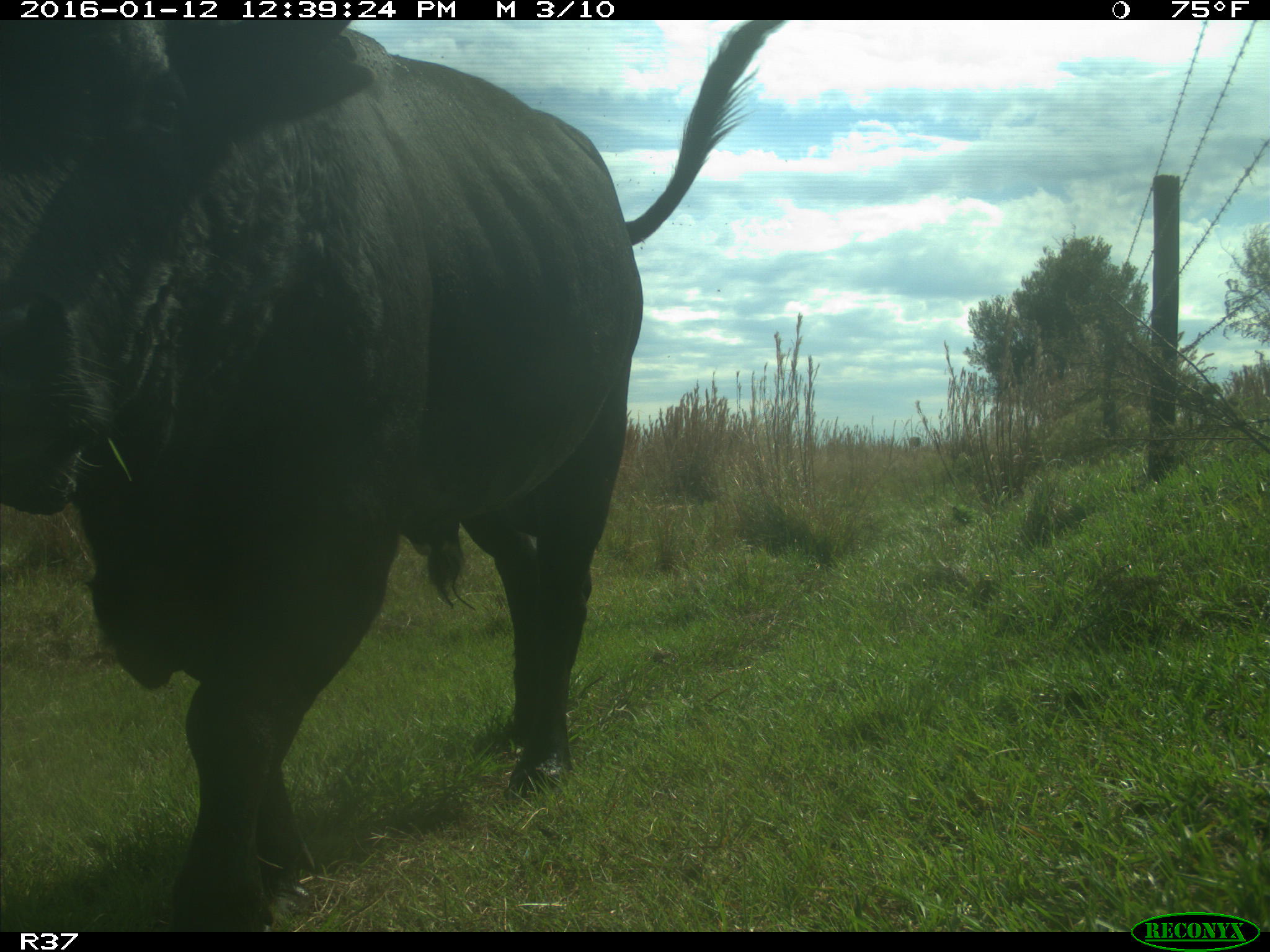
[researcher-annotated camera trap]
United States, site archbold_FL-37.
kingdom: Animalia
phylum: Chordata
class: Mammalia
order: Artiodactyla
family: Bovidae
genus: Bos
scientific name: Bos taurus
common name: domestic cow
Bos taurus (domestic cow).